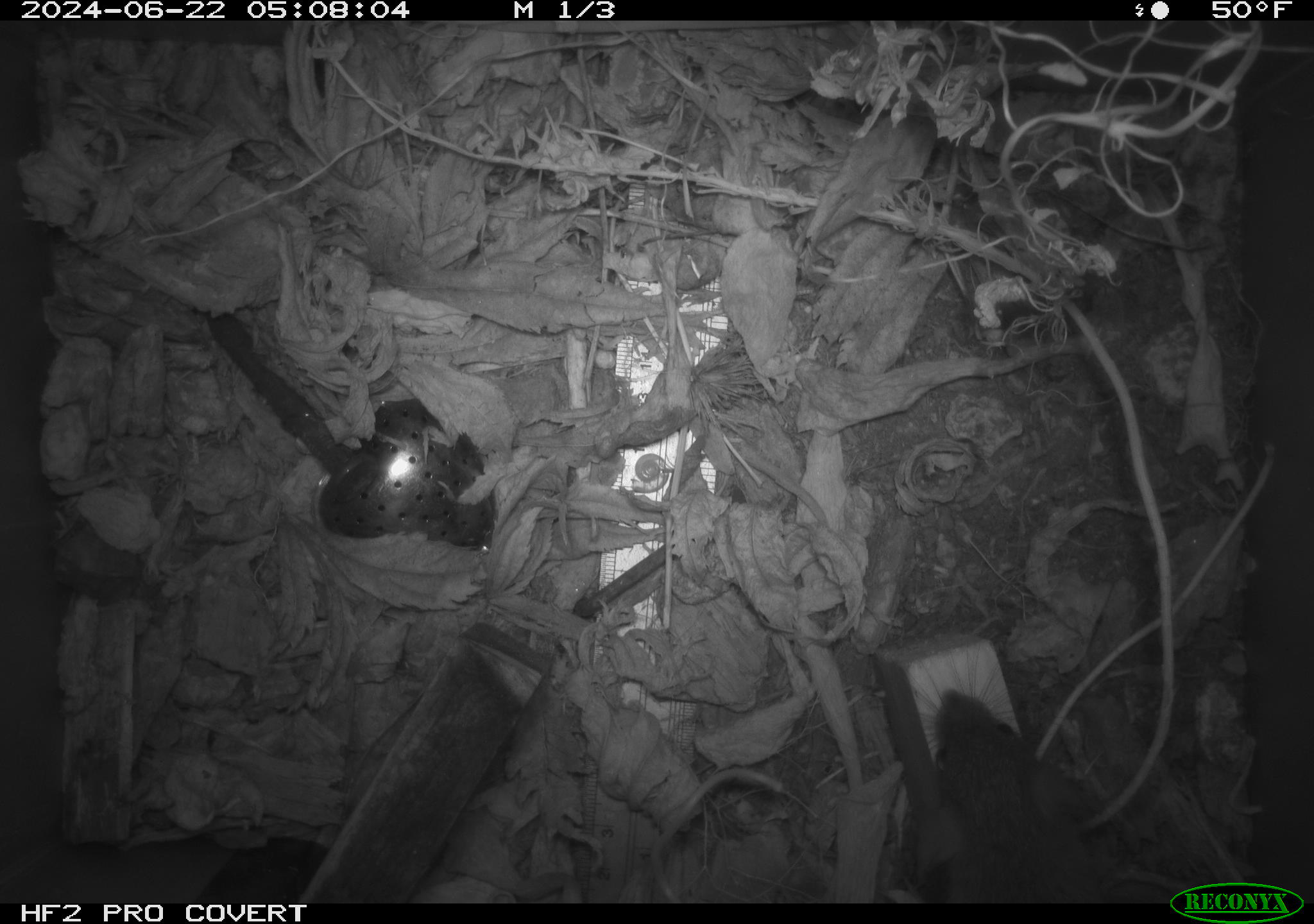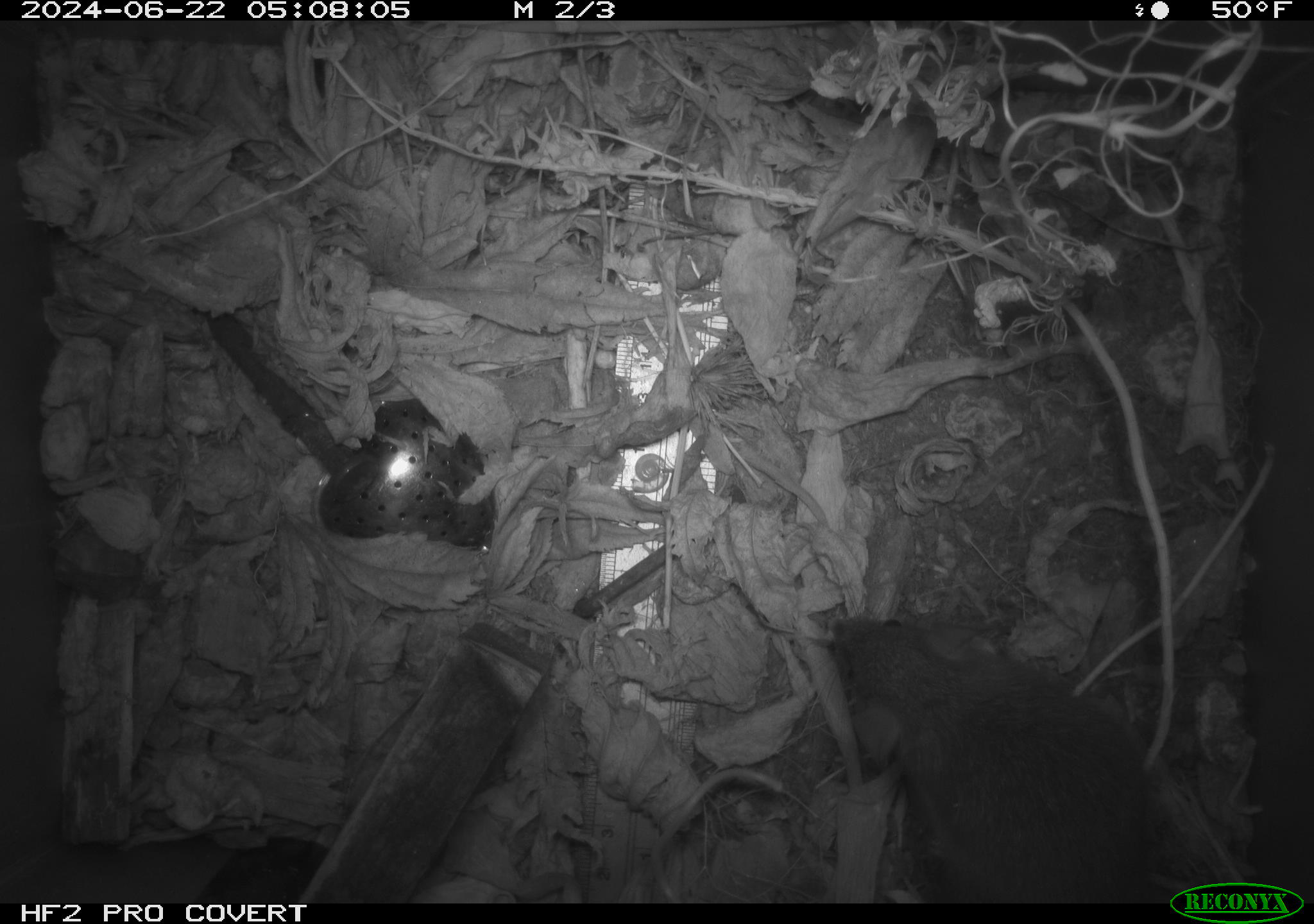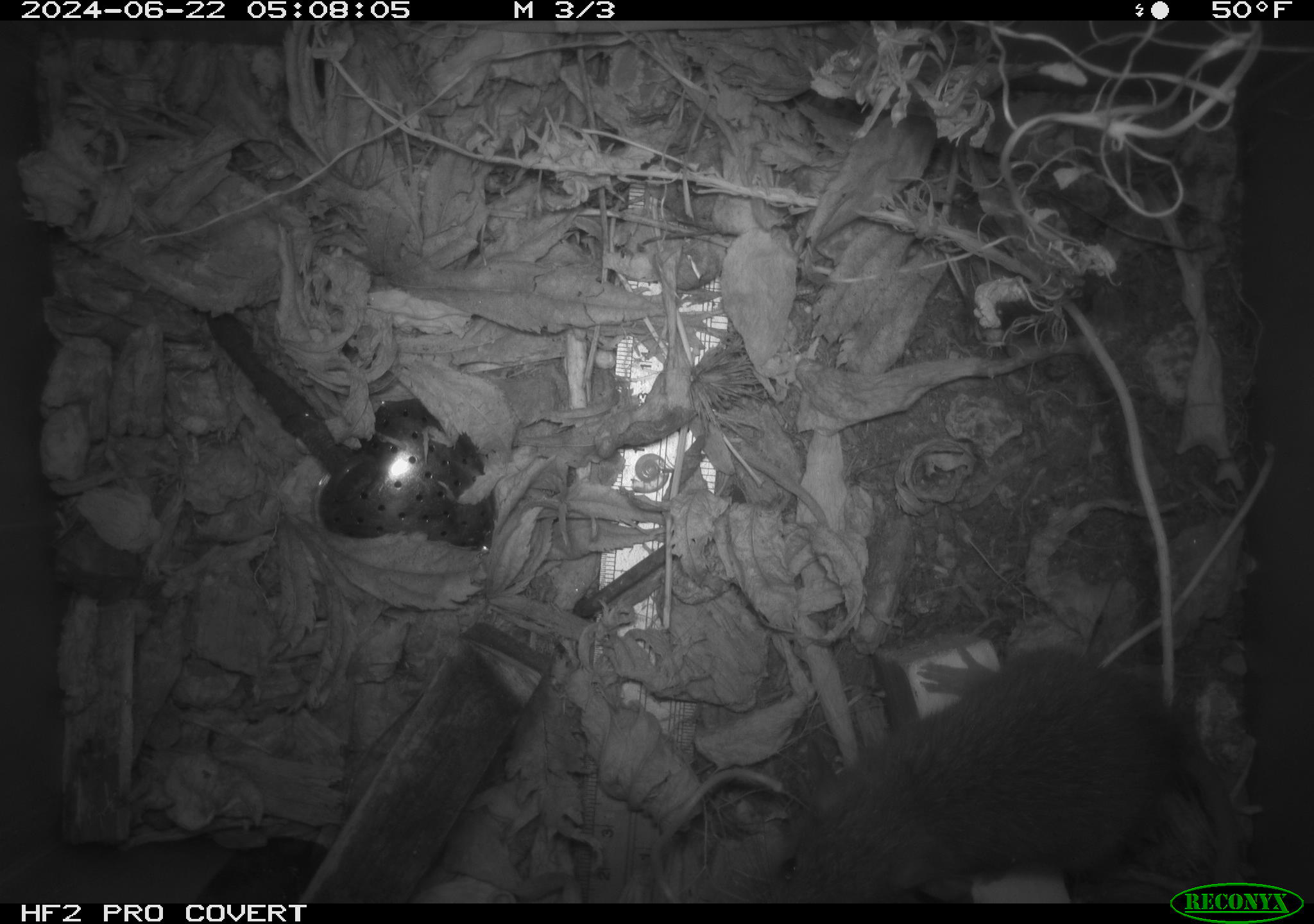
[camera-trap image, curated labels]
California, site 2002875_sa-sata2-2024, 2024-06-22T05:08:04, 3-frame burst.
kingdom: Animalia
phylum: Chordata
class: Mammalia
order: Rodentia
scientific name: Rodentia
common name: mouse species